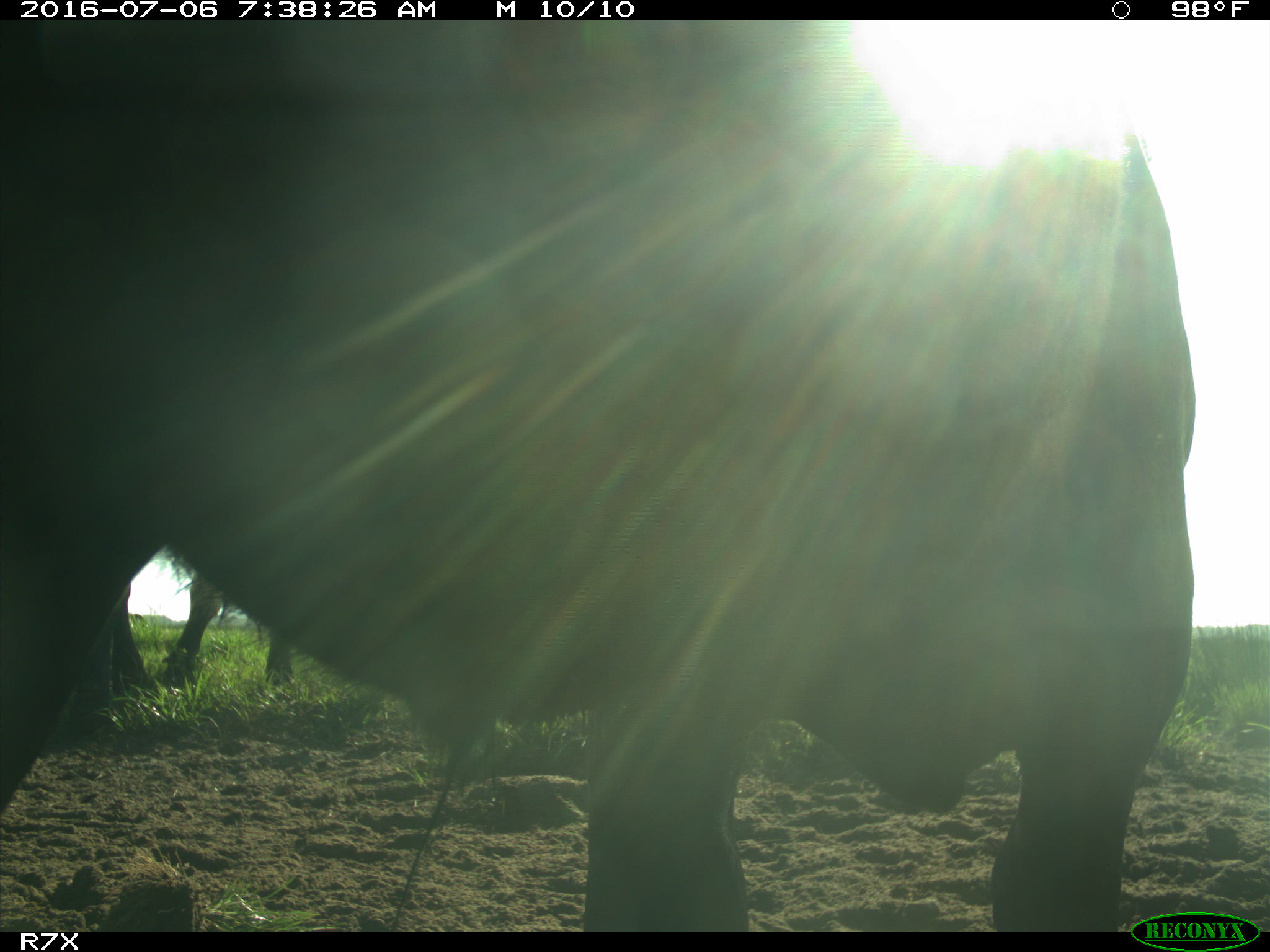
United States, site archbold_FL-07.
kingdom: Animalia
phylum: Chordata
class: Mammalia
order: Artiodactyla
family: Bovidae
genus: Bos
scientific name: Bos taurus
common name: domestic cow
Bos taurus (domestic cow).